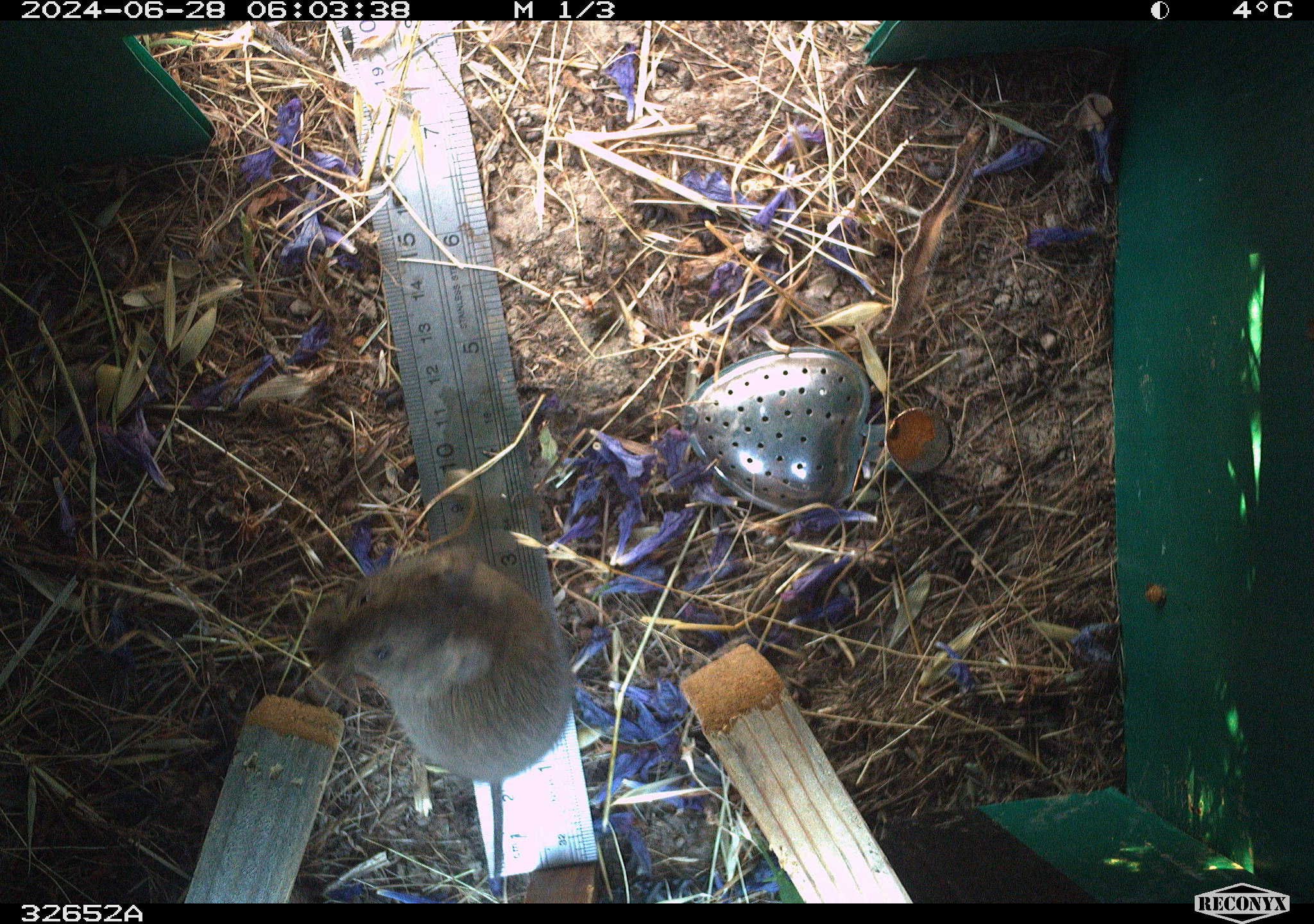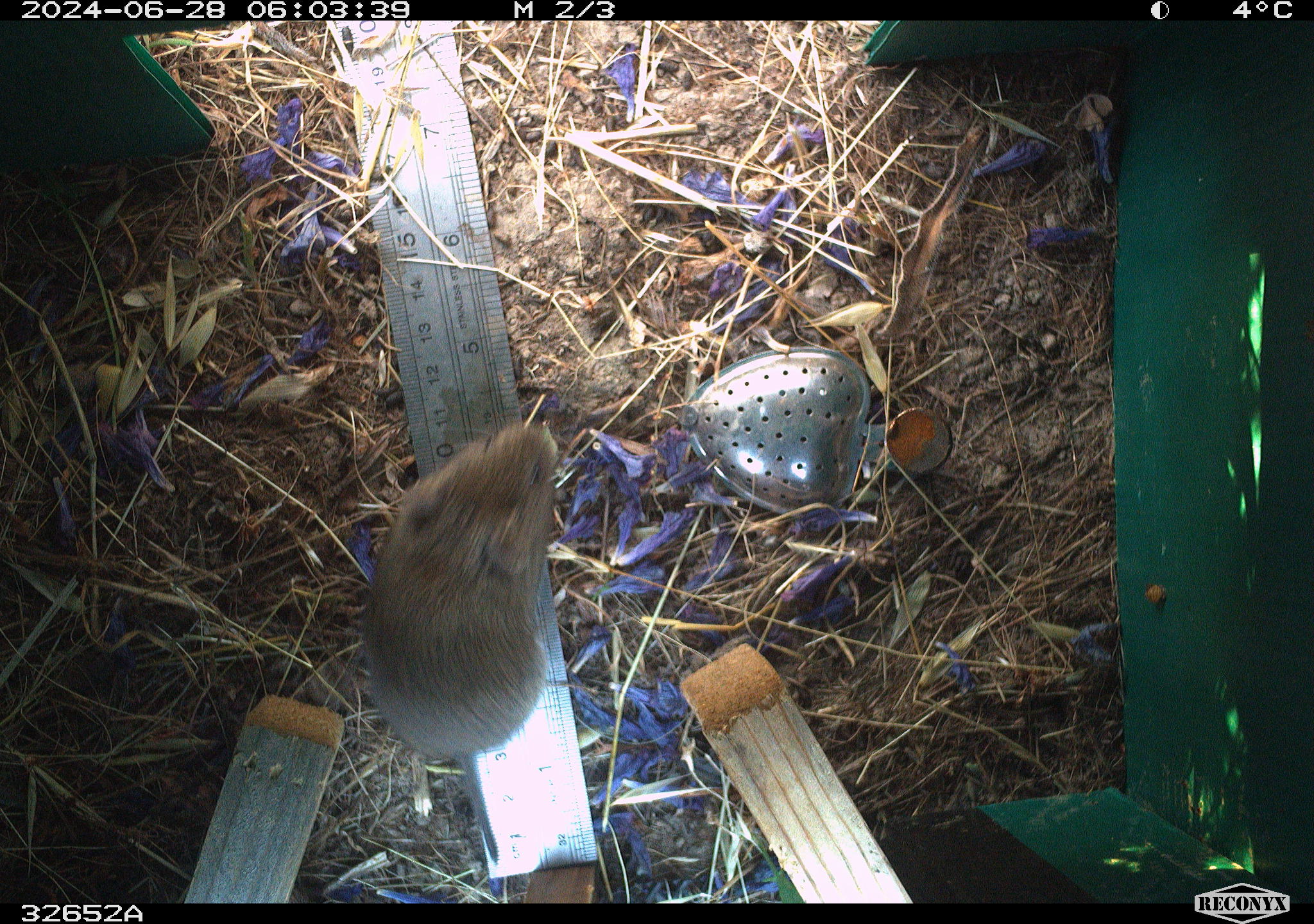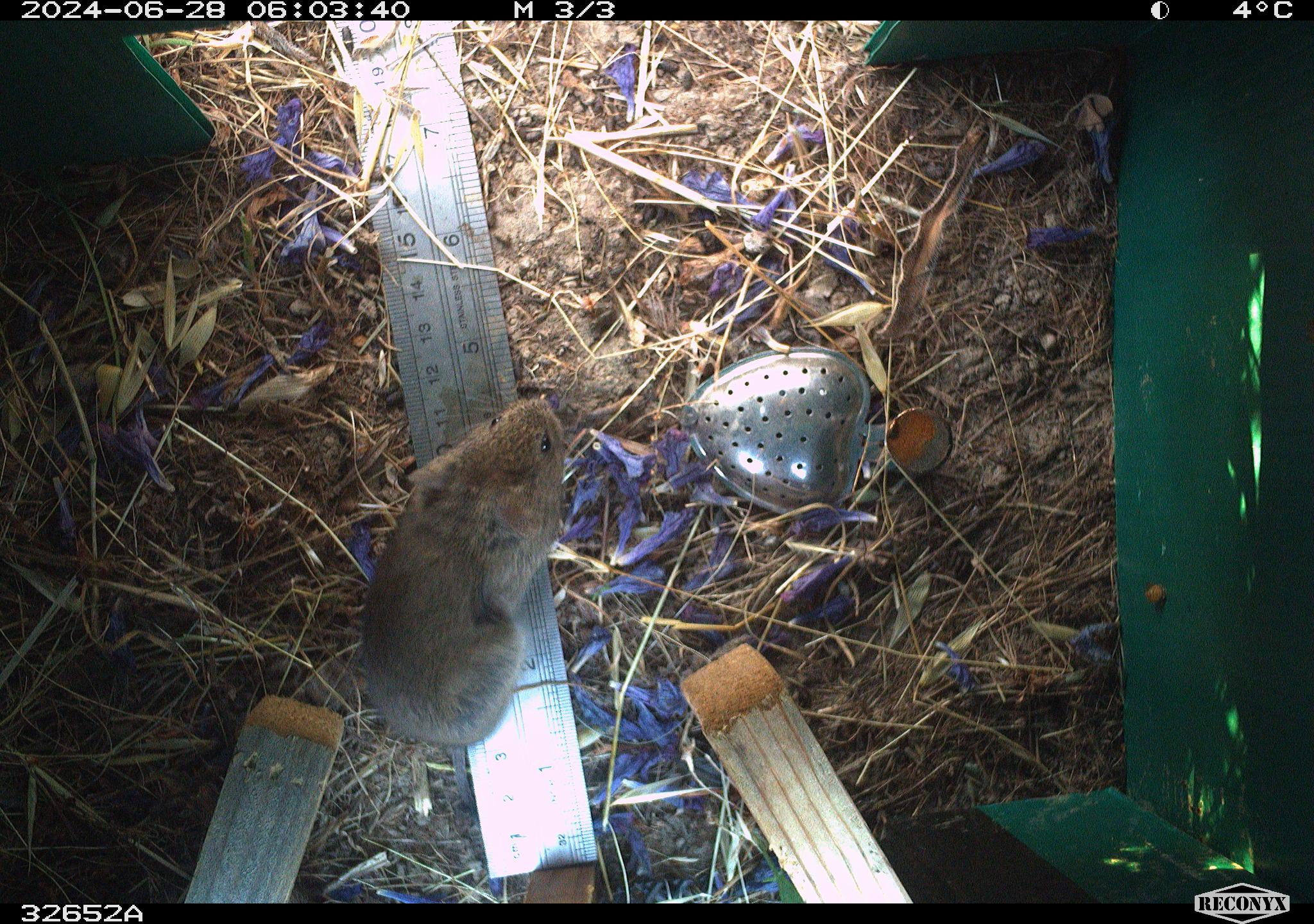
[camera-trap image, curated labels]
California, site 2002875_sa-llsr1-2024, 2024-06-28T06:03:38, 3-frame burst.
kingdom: Animalia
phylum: Chordata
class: Mammalia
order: Rodentia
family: Cricetidae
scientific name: Arvicolinae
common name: voles, lemmings, and muskrats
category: arvicolinae subfamily